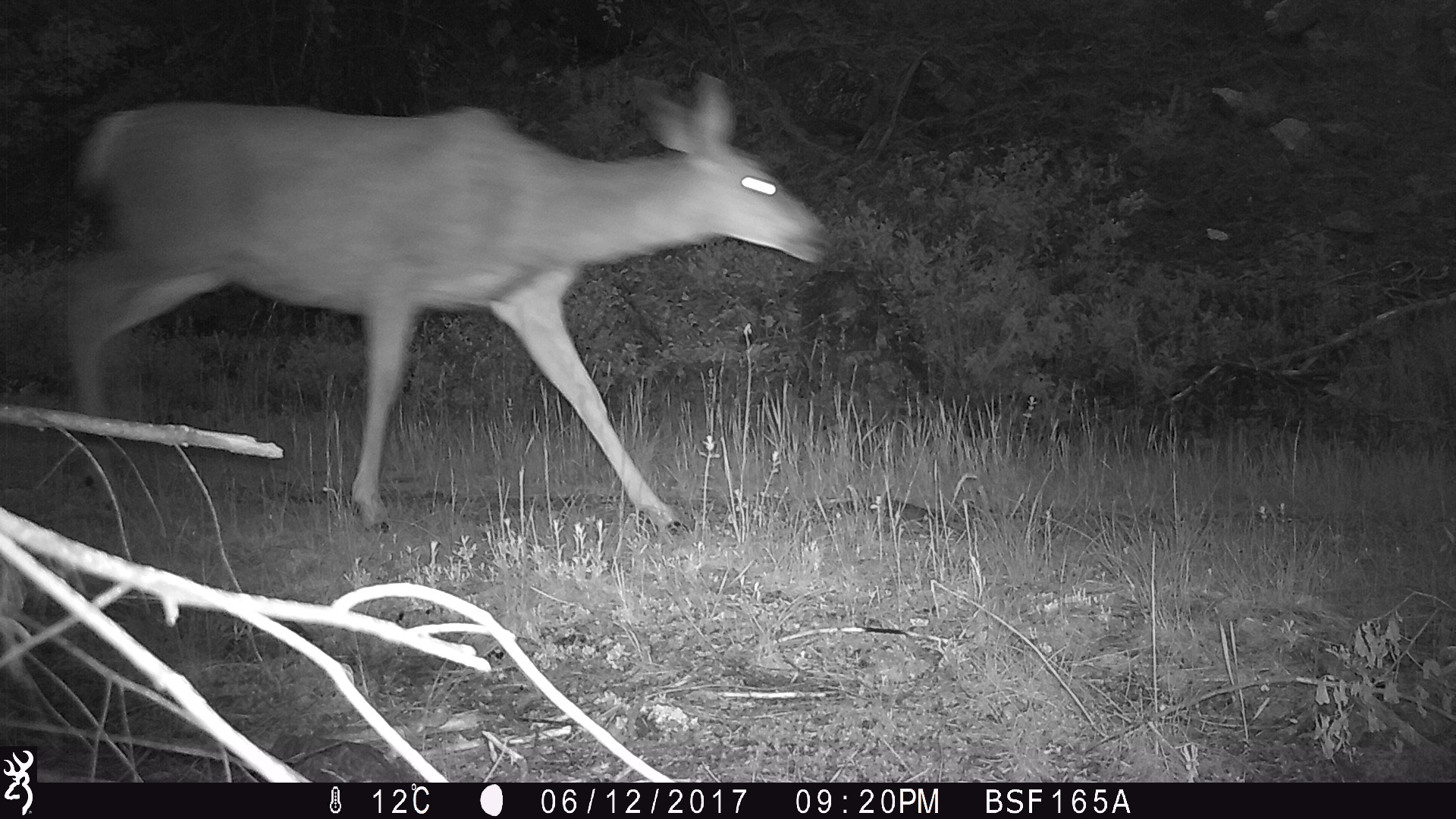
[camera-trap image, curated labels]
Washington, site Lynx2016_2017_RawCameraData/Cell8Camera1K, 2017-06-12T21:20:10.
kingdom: Animalia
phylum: Chordata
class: Mammalia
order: Artiodactyla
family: Cervidae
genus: Odocoileus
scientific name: Odocoileus hemionus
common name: mule deer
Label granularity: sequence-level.